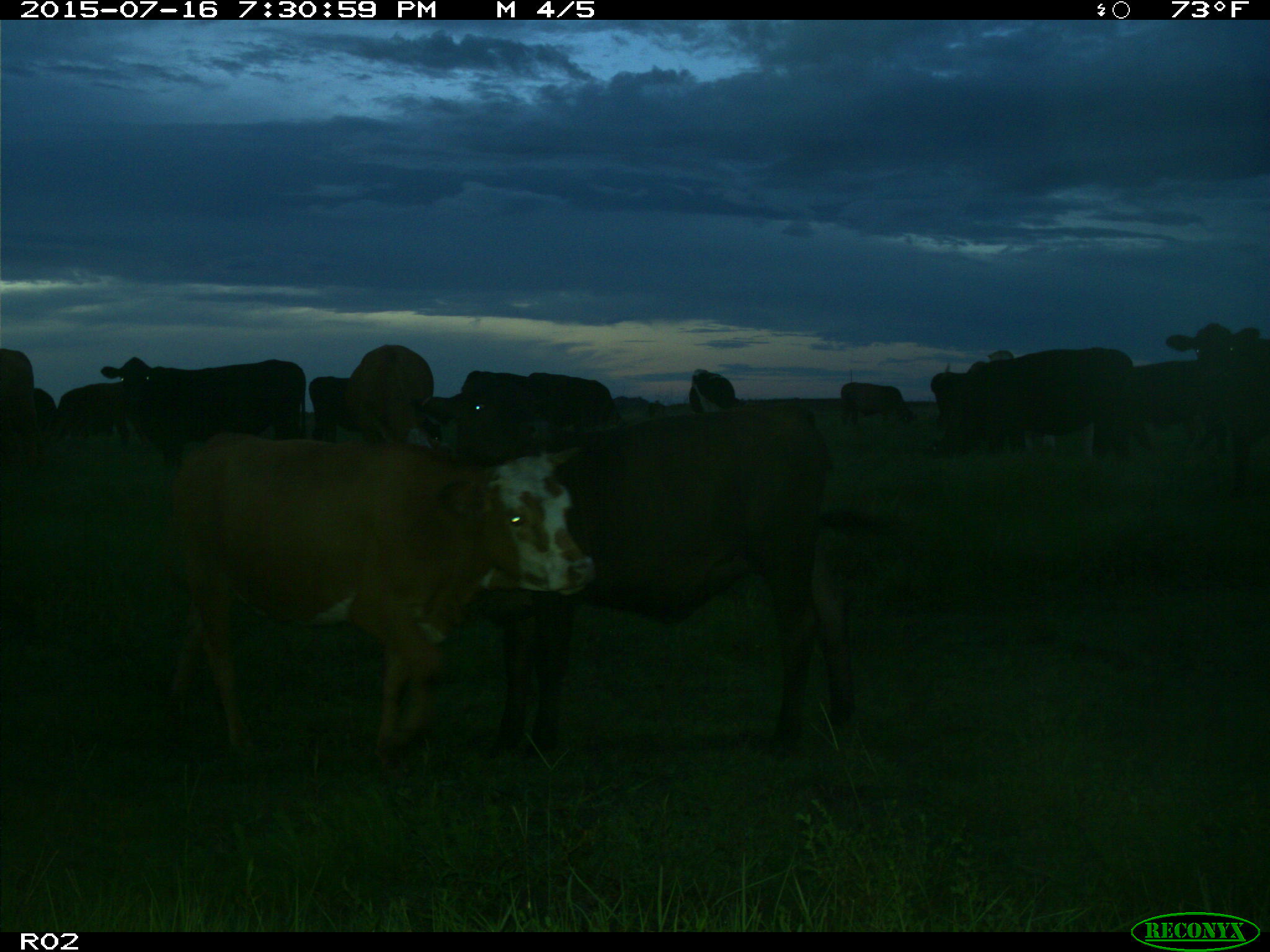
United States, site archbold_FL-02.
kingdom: Animalia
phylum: Chordata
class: Mammalia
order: Artiodactyla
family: Bovidae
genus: Bos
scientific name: Bos taurus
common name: domestic cow